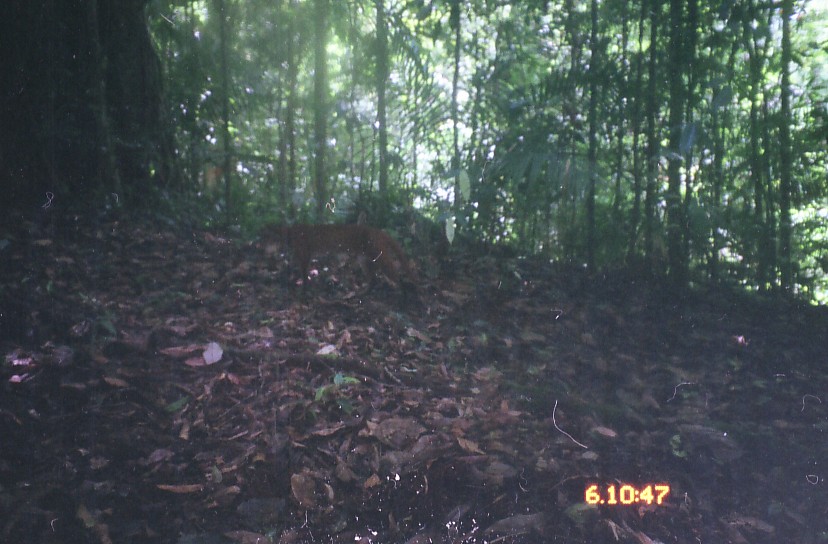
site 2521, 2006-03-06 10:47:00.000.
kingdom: Animalia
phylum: Chordata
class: Mammalia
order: Carnivora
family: Felidae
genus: Catopuma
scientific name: Catopuma temminckii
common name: asian golden cat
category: pardofelis temminckii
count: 1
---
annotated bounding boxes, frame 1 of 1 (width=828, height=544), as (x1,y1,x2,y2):
pardofelis temminckii: (256,222,417,300)